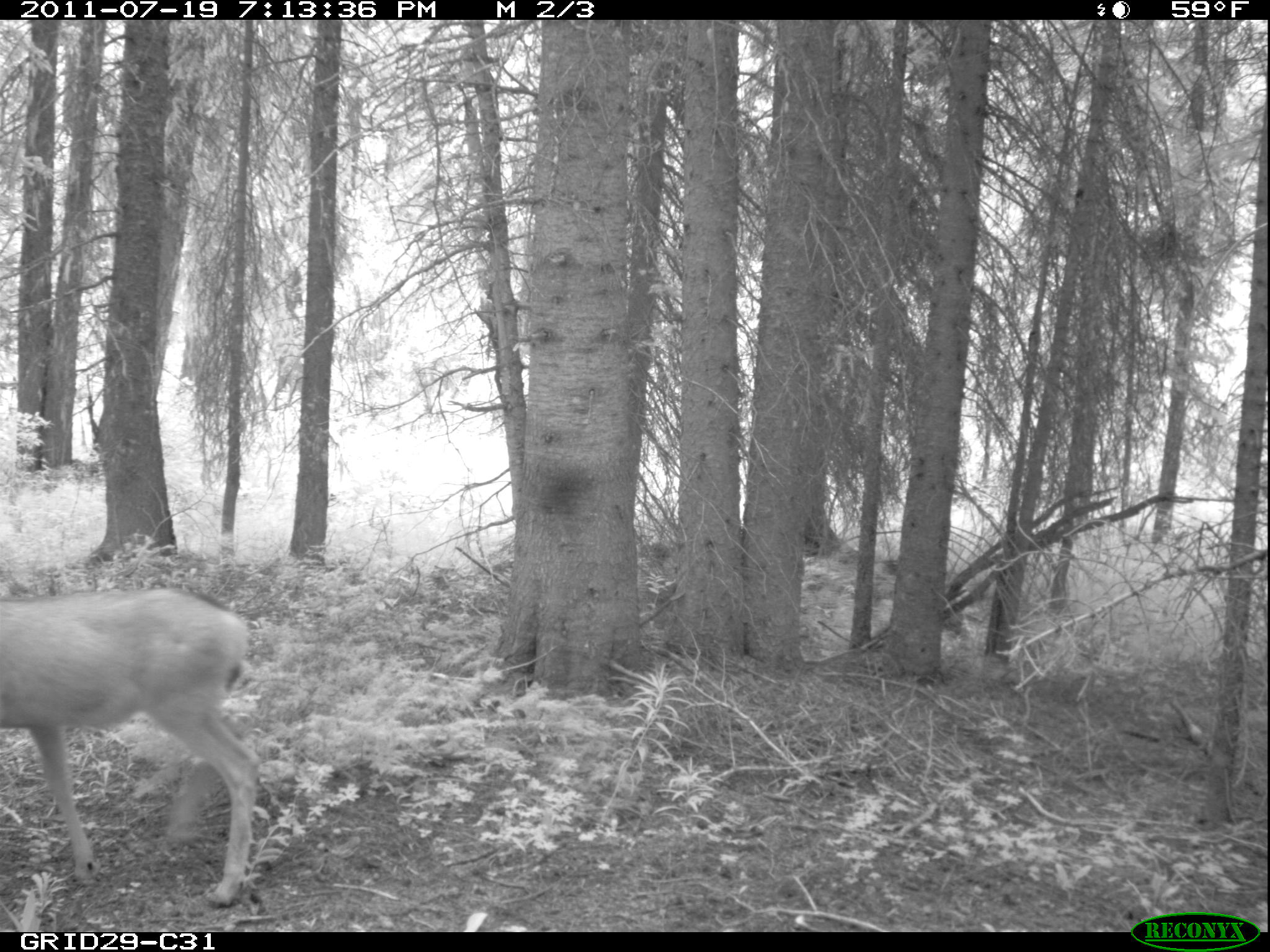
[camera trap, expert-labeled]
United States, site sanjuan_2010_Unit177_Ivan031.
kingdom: Animalia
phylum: Chordata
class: Mammalia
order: Artiodactyla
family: Cervidae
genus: Odocoileus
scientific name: Odocoileus hemionus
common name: mule deer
Odocoileus hemionus (mule deer).